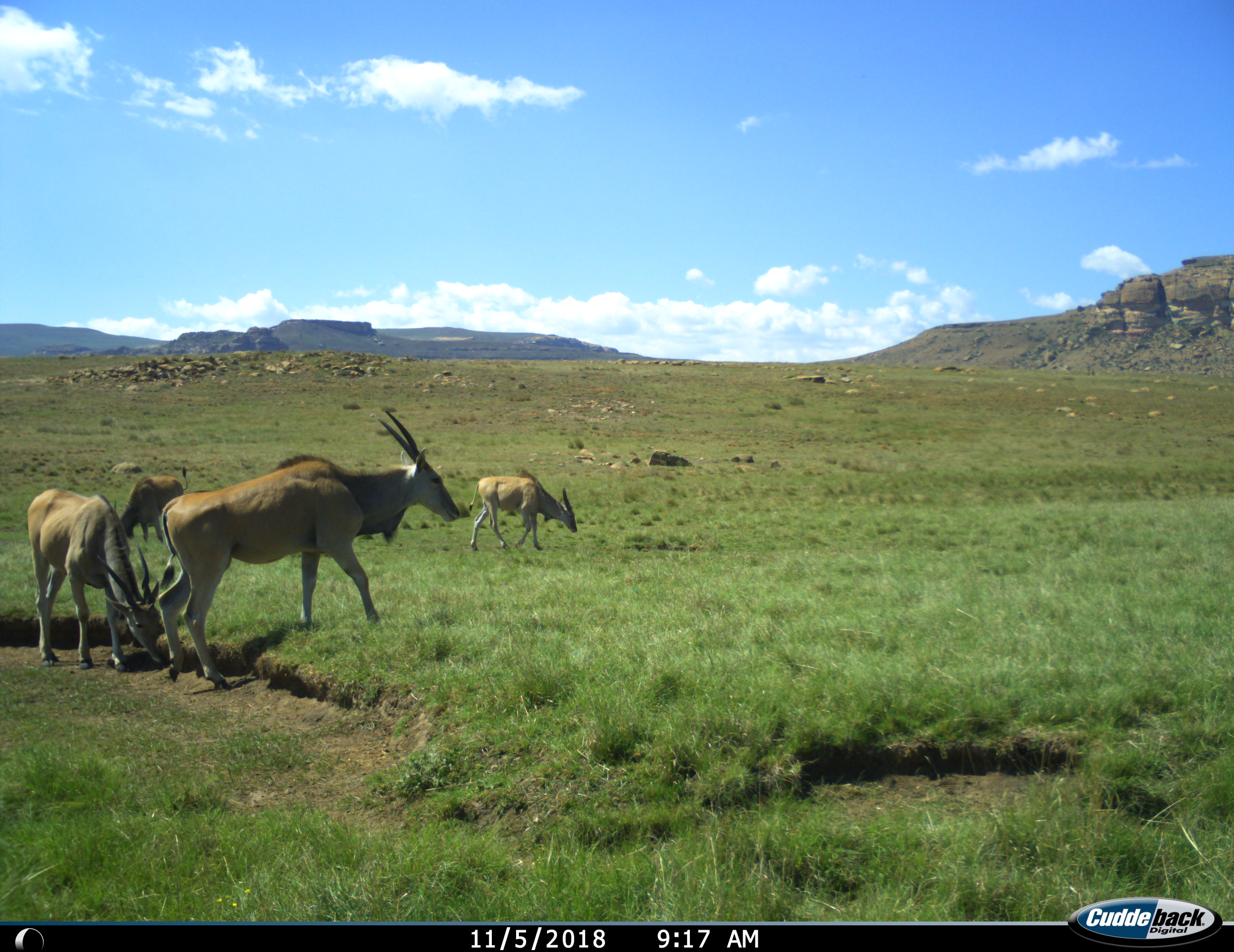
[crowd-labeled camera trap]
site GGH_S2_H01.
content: unidentified animal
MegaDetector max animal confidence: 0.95